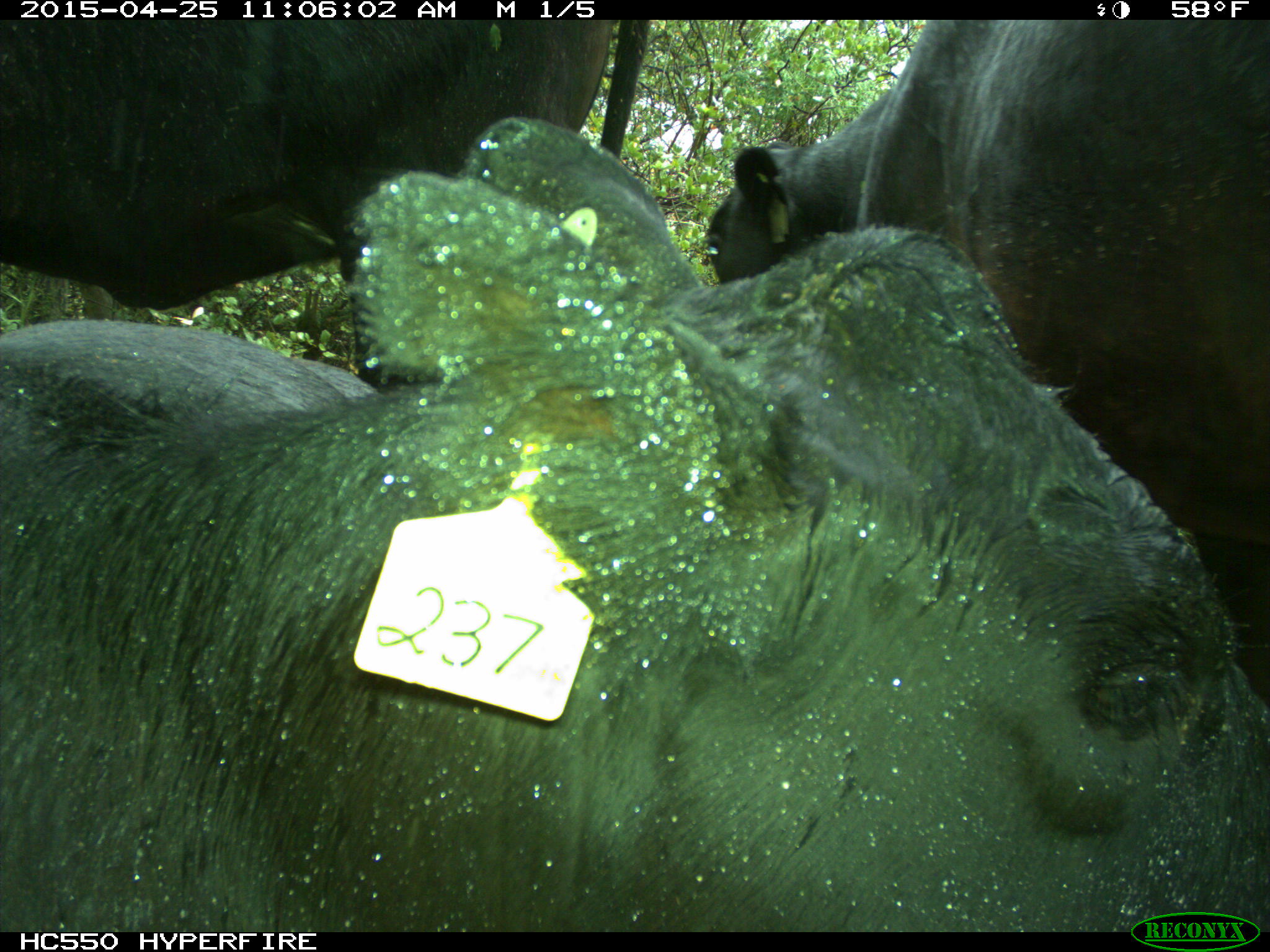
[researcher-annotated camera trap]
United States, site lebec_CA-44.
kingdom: Animalia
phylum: Chordata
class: Mammalia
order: Artiodactyla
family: Suidae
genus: Sus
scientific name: Sus scrofa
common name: wild boar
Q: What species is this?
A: Sus scrofa (wild boar).